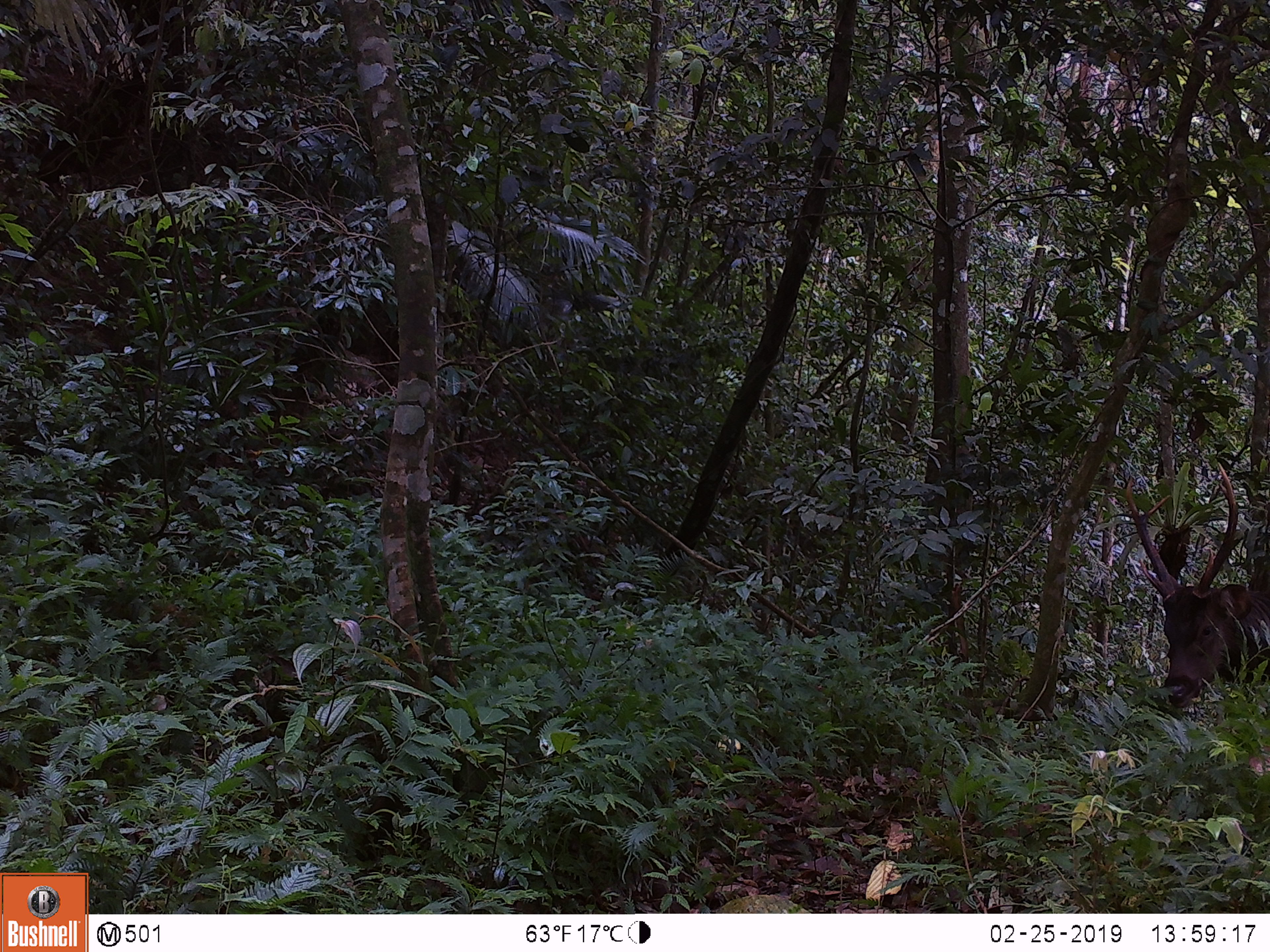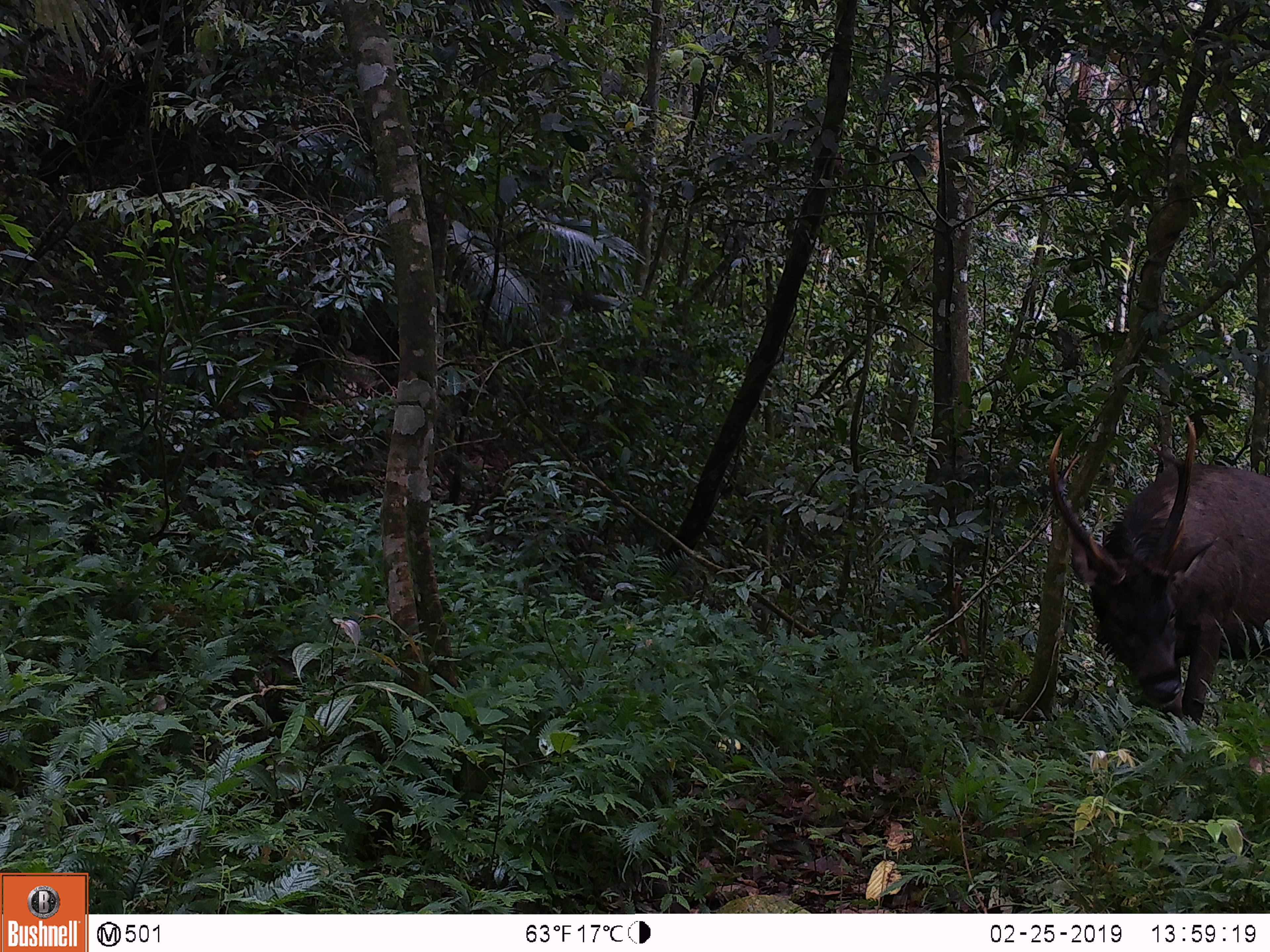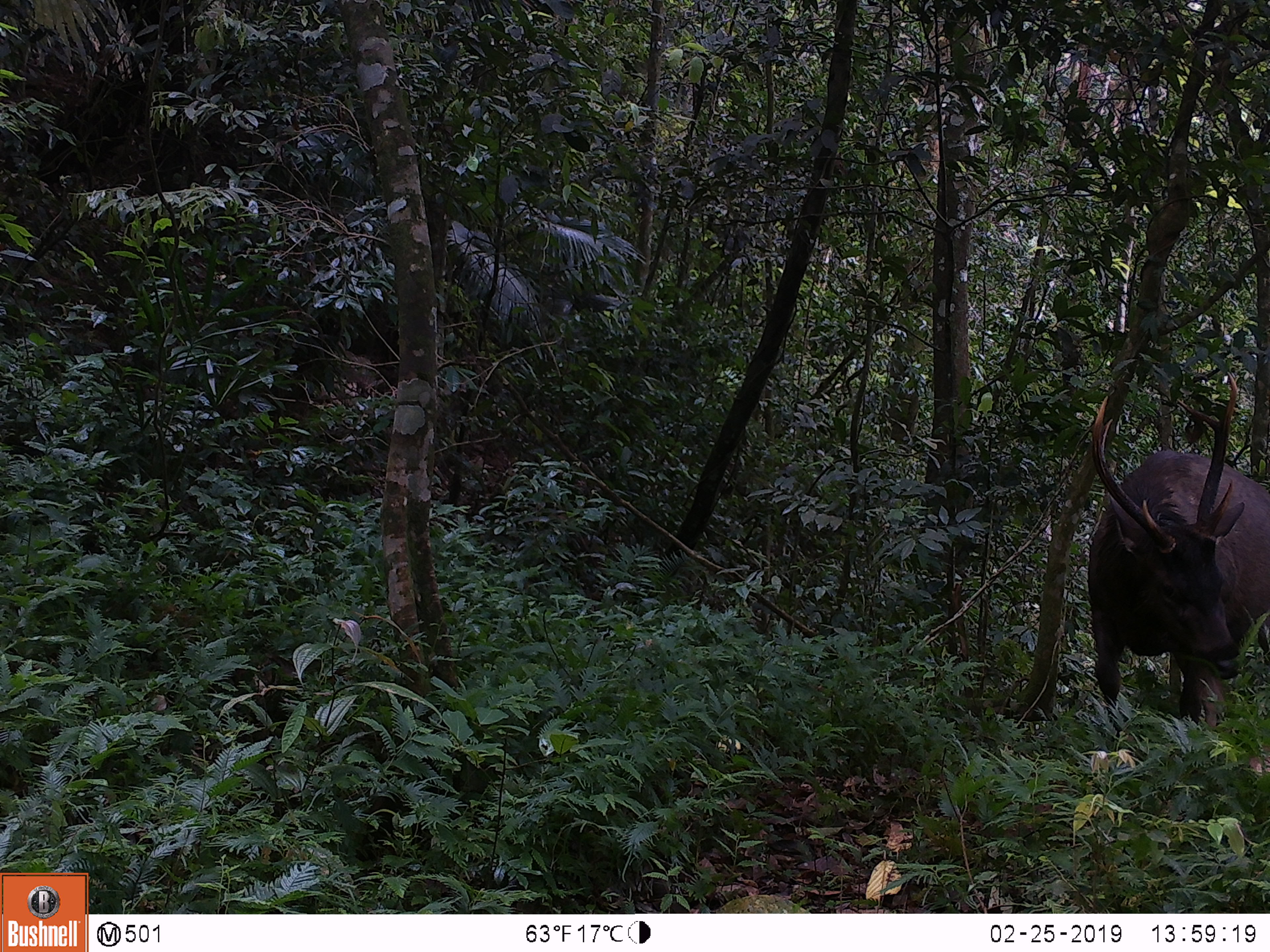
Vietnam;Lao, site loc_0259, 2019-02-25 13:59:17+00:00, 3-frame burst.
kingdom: Animalia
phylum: Chordata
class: Mammalia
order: Artiodactyla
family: Cervidae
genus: Rusa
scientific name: Rusa unicolor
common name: sambar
Sambar (Rusa unicolor). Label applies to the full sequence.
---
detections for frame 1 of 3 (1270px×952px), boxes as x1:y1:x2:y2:
sambar: 1126:461:1270:706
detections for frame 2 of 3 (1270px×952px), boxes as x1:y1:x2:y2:
sambar: 1049:416:1270:726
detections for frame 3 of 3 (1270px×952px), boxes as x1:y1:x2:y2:
sambar: 1088:372:1270:737